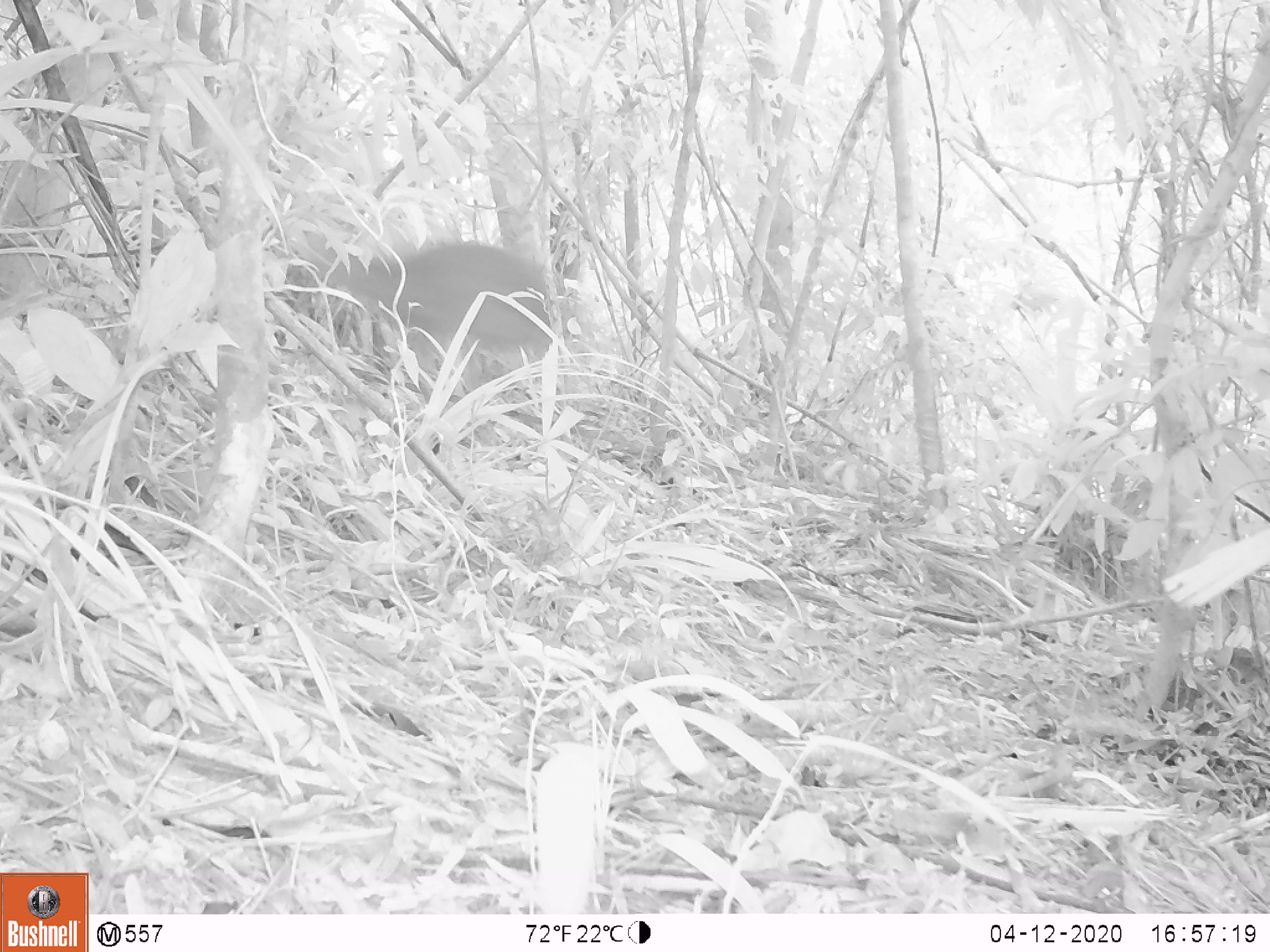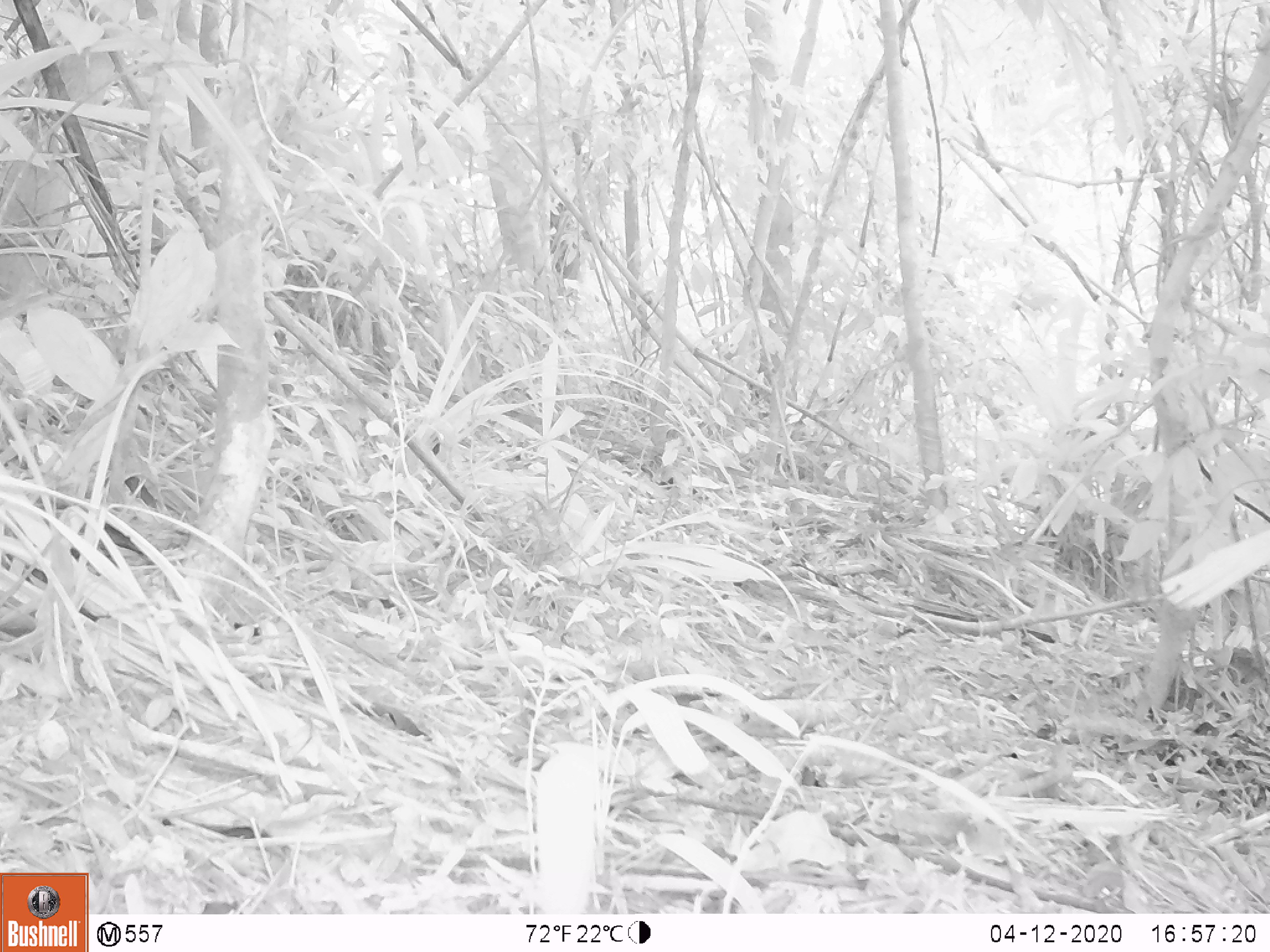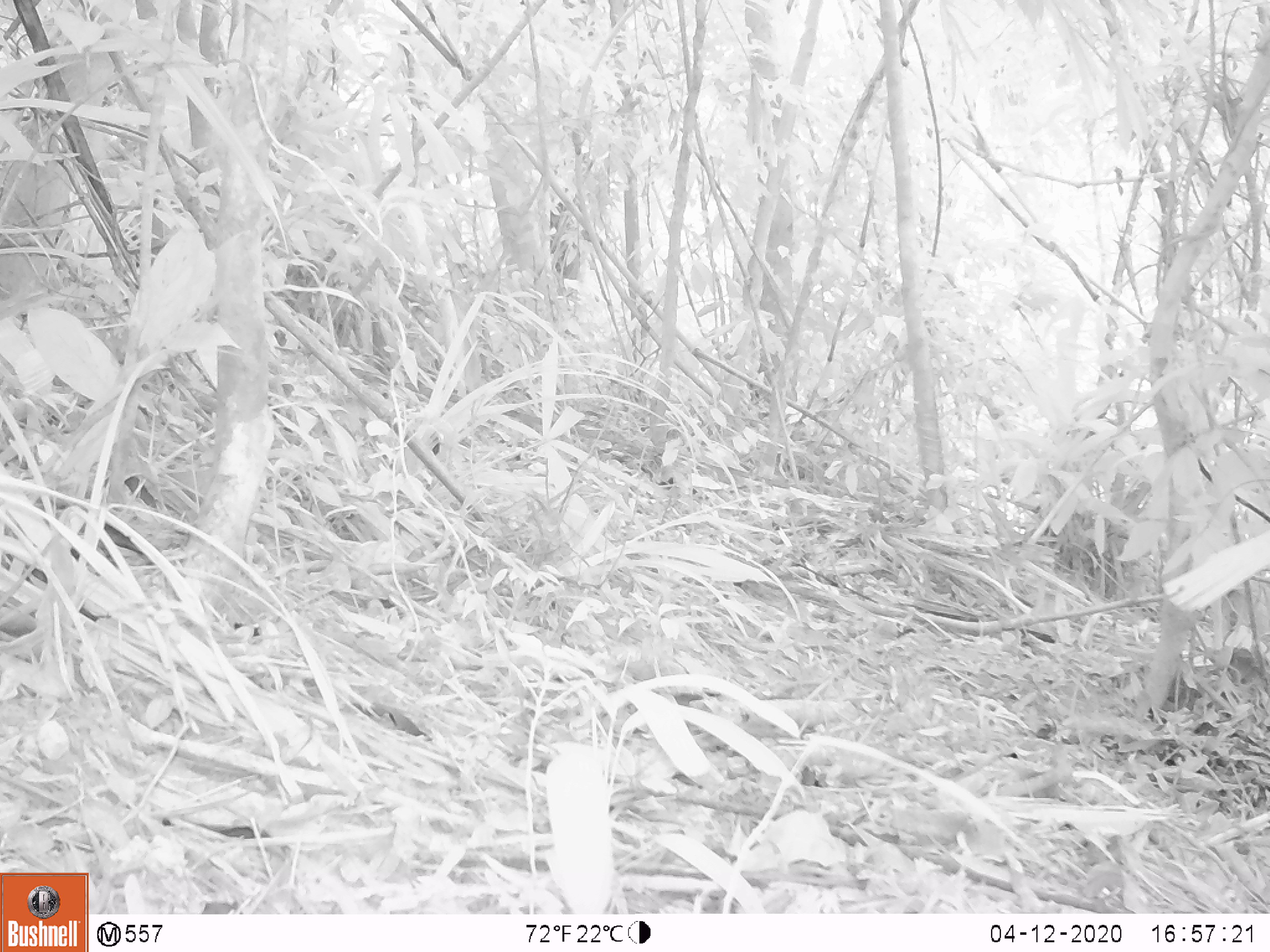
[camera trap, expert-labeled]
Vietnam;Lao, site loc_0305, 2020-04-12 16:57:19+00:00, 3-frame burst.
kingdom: Animalia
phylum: Chordata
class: Mammalia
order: Artiodactyla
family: Cervidae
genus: Muntiacus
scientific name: Muntiacus vuquangensis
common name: large-antlered muntjac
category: large antlered muntjac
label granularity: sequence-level